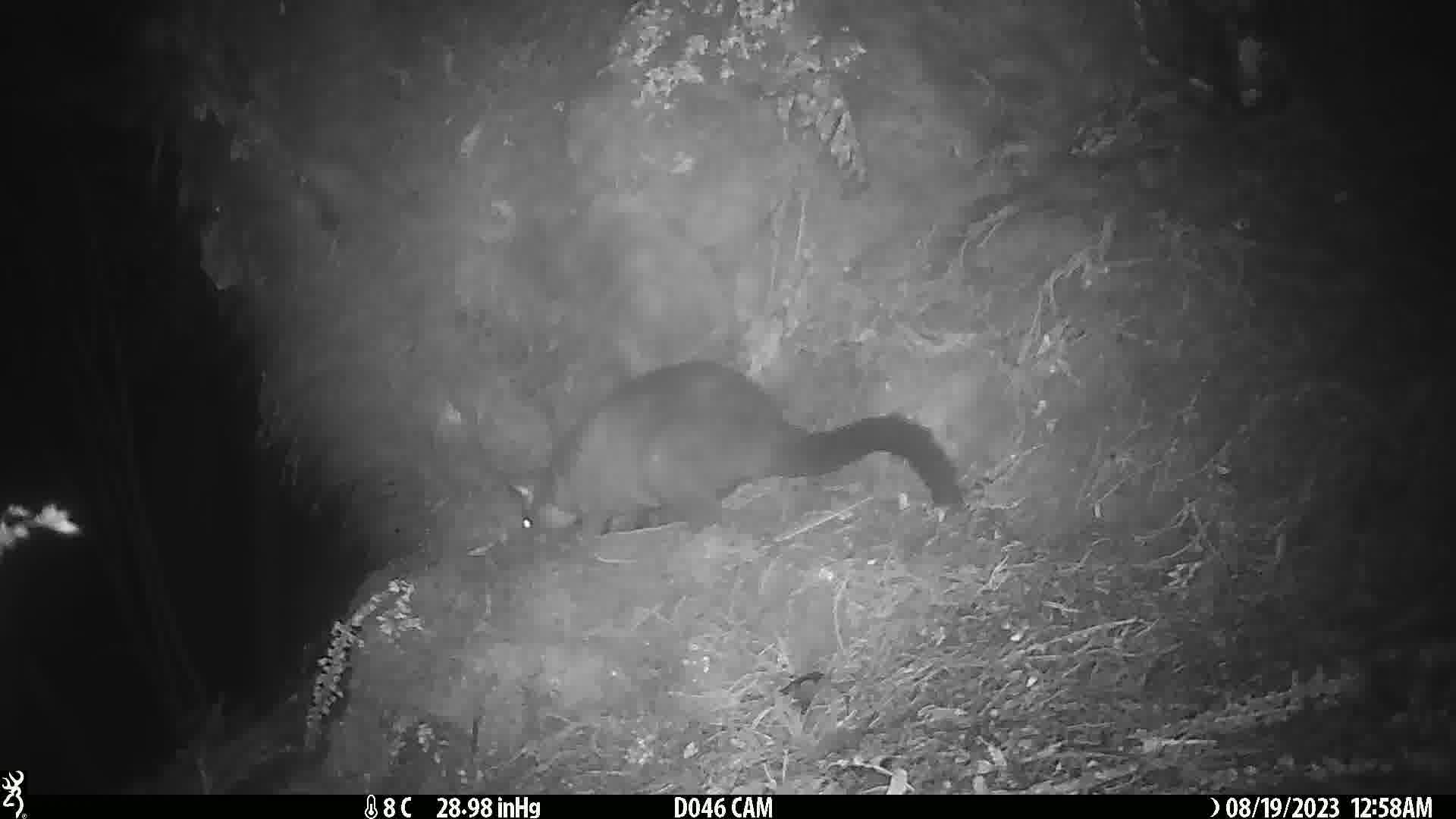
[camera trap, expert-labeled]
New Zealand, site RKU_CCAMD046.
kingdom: Animalia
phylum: Chordata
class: Mammalia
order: Diprotodontia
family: Phalangeridae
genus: Trichosurus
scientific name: Trichosurus vulpecula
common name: common brushtail possum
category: possum